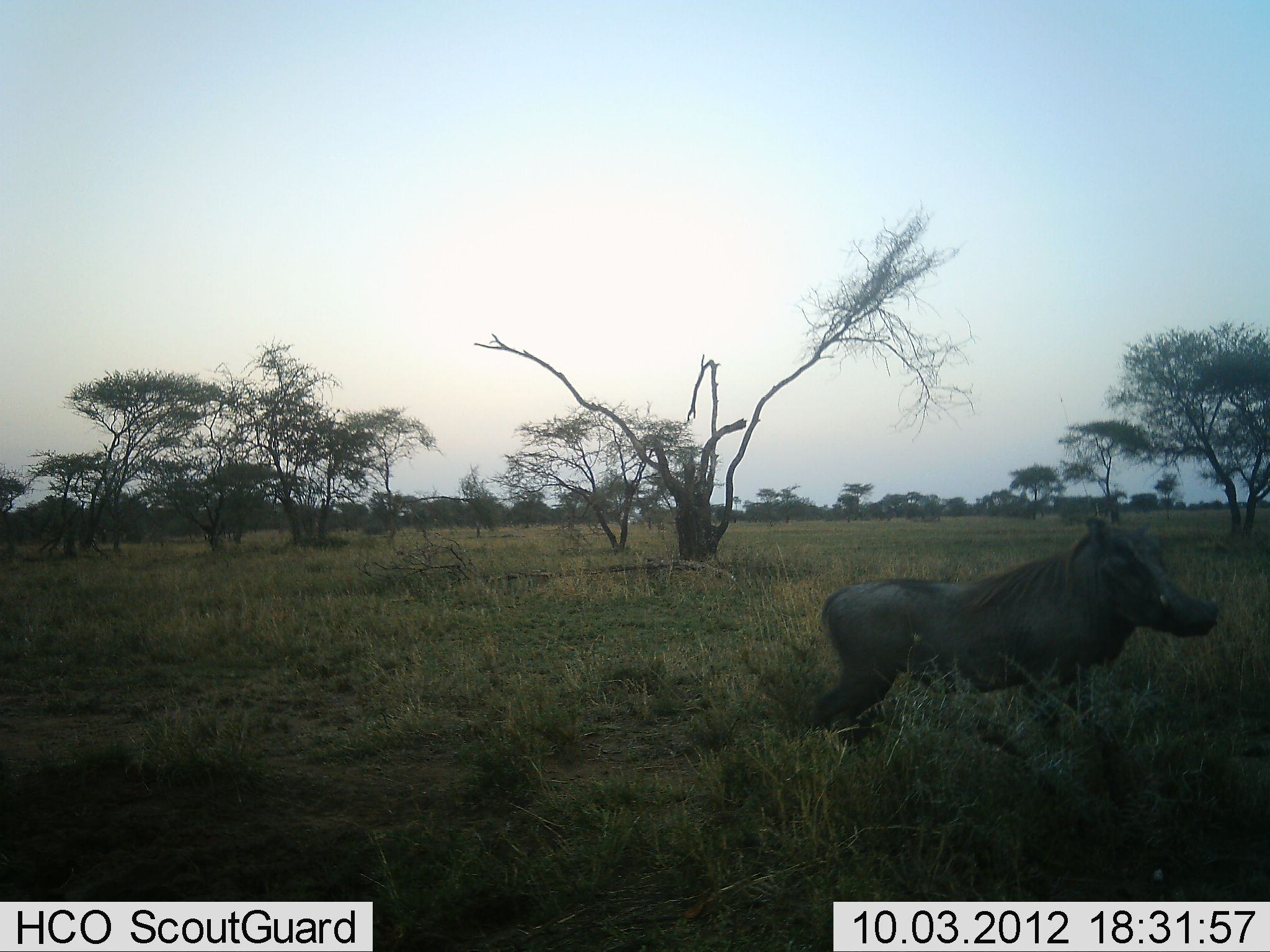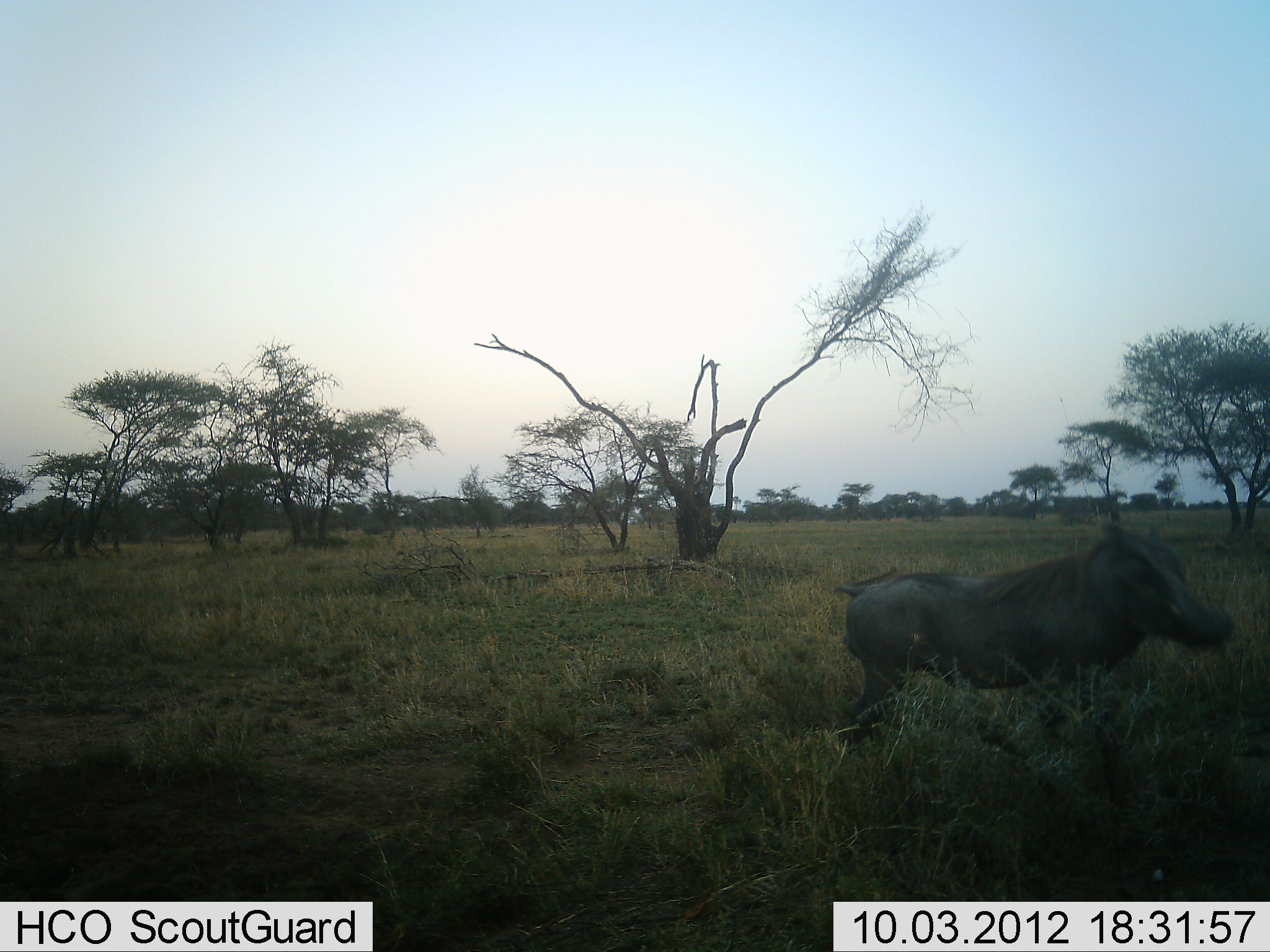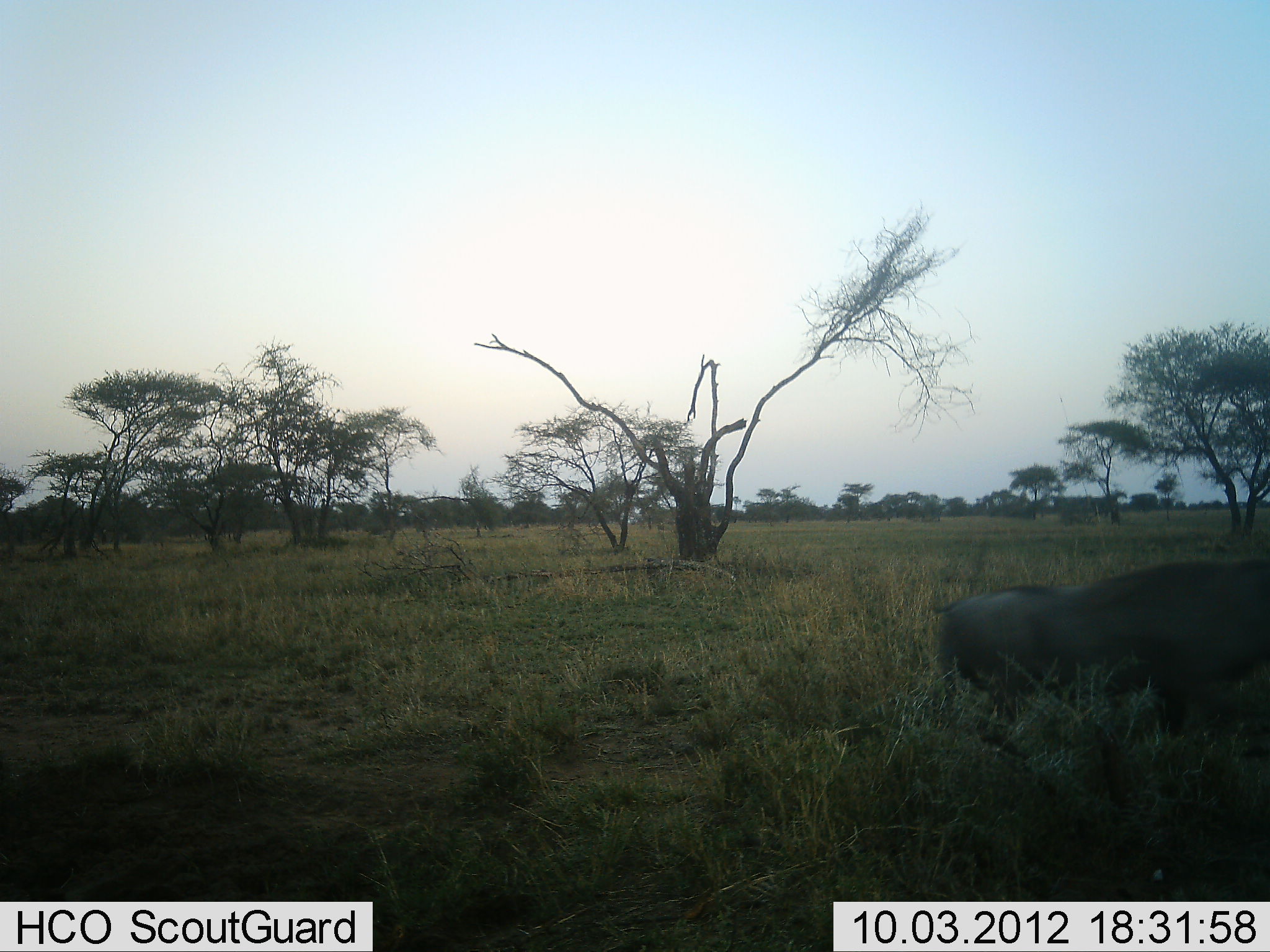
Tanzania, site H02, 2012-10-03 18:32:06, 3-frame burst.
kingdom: Animalia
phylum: Chordata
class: Mammalia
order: Artiodactyla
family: Suidae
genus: Phacochoerus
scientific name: Phacochoerus africanus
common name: warthog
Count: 1.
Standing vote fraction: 20%.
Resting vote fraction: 0%.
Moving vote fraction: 80%.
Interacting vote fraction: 0%.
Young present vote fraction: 0%.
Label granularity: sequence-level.